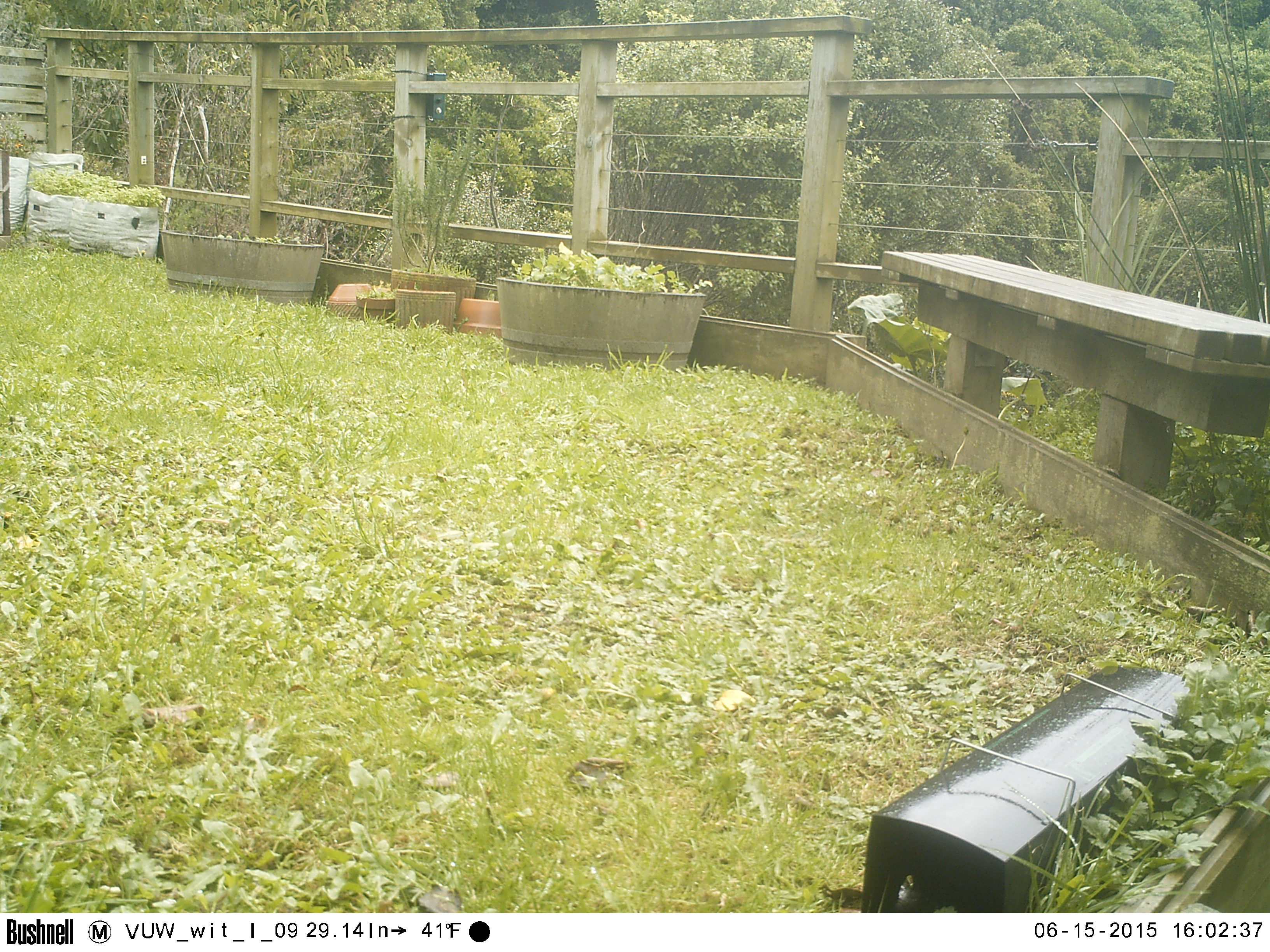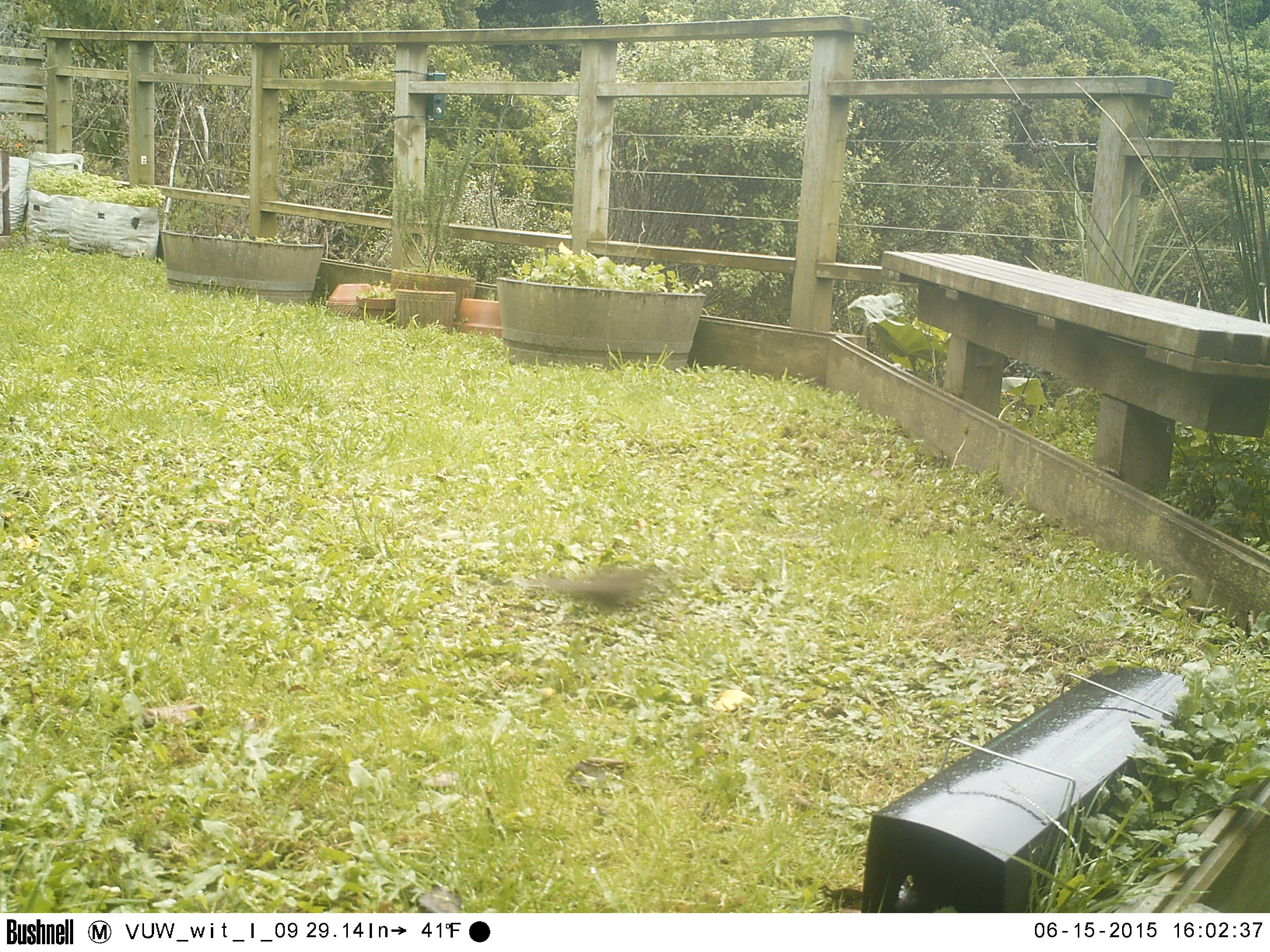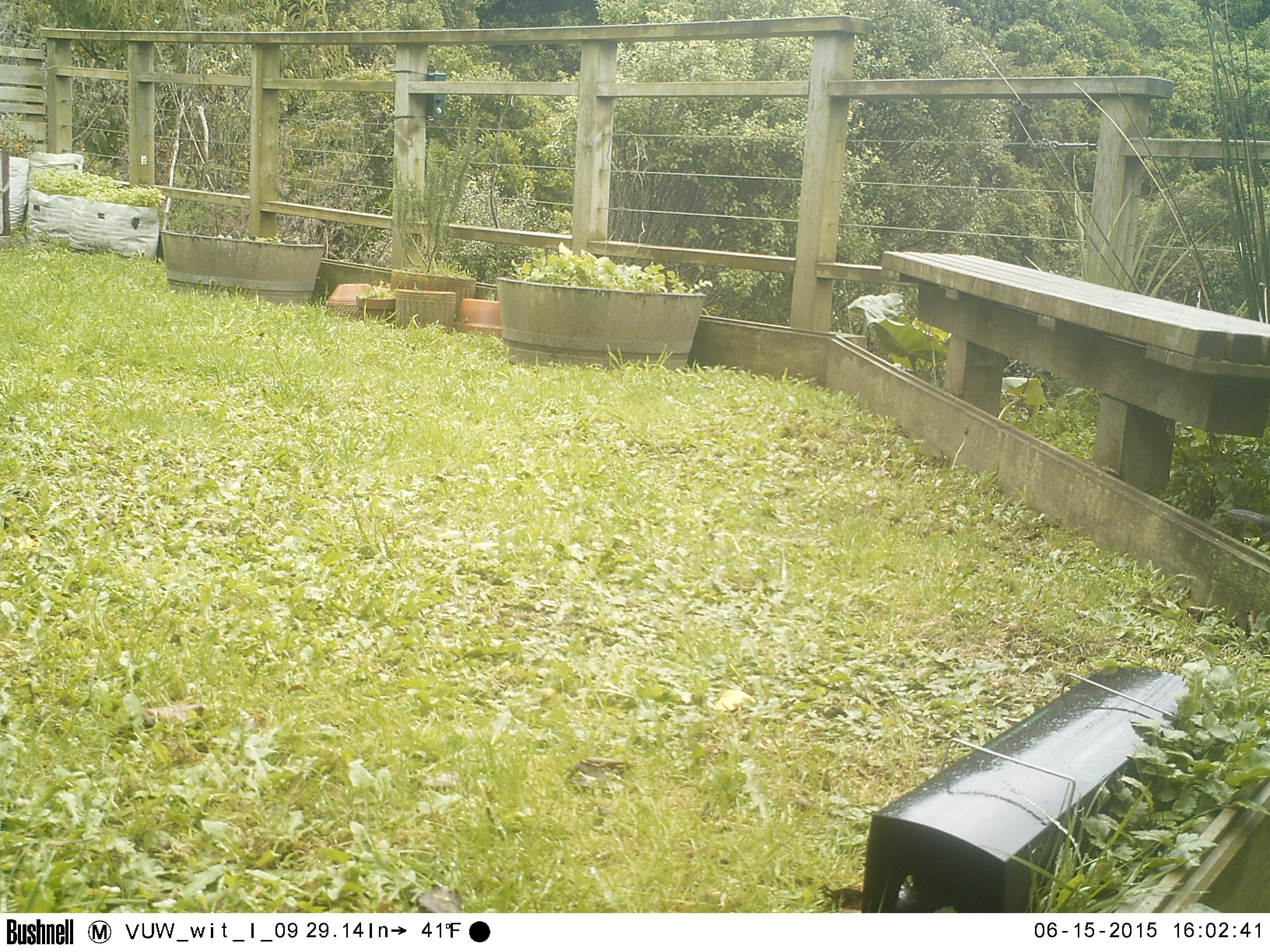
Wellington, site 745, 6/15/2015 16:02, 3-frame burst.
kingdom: Animalia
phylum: Chordata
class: Aves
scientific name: Aves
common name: bird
Bird (Aves).